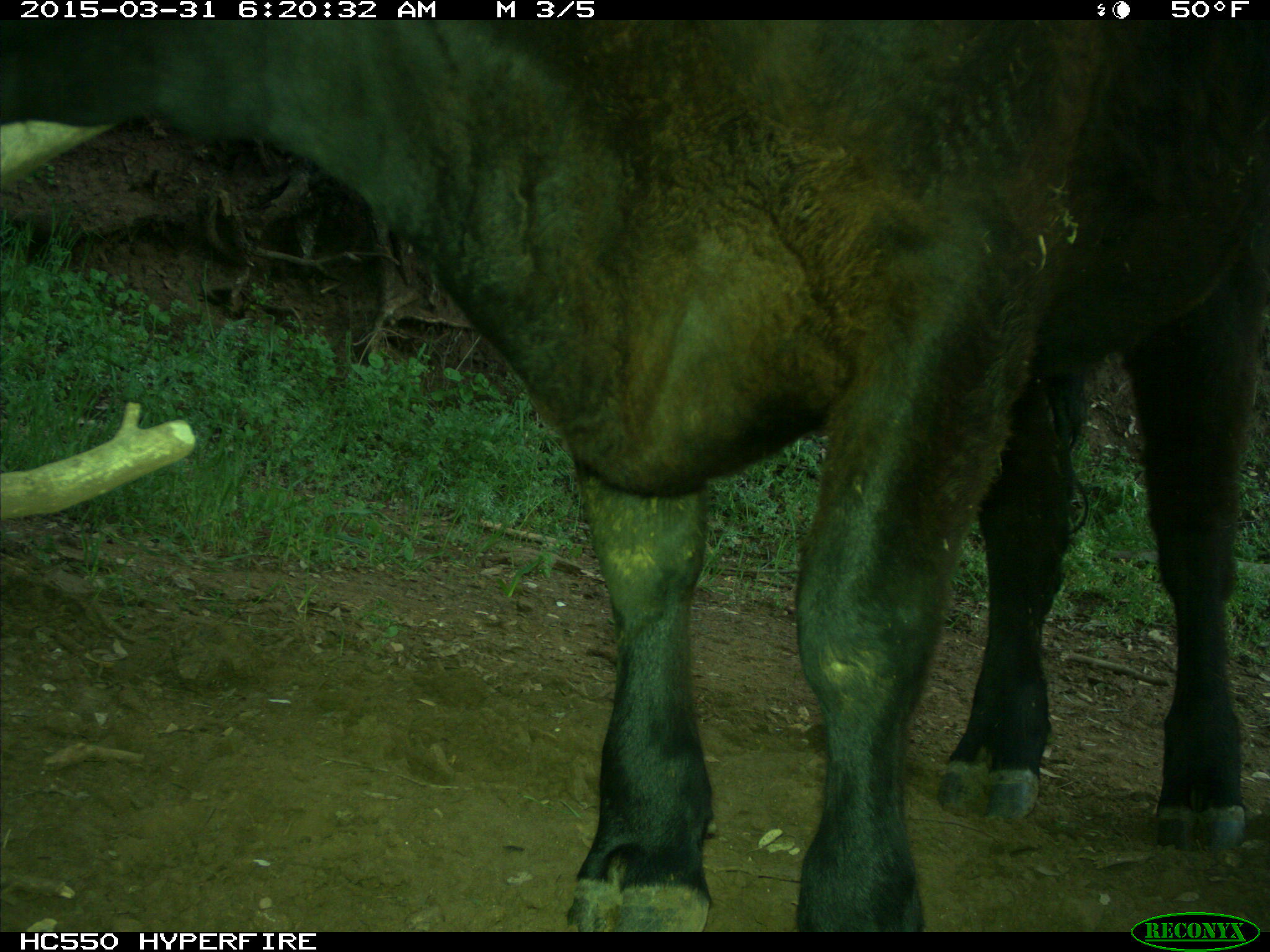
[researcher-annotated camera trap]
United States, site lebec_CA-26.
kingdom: Animalia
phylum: Chordata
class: Mammalia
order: Artiodactyla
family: Bovidae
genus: Bos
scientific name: Bos taurus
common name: domestic cow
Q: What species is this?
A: Bos taurus (domestic cow).